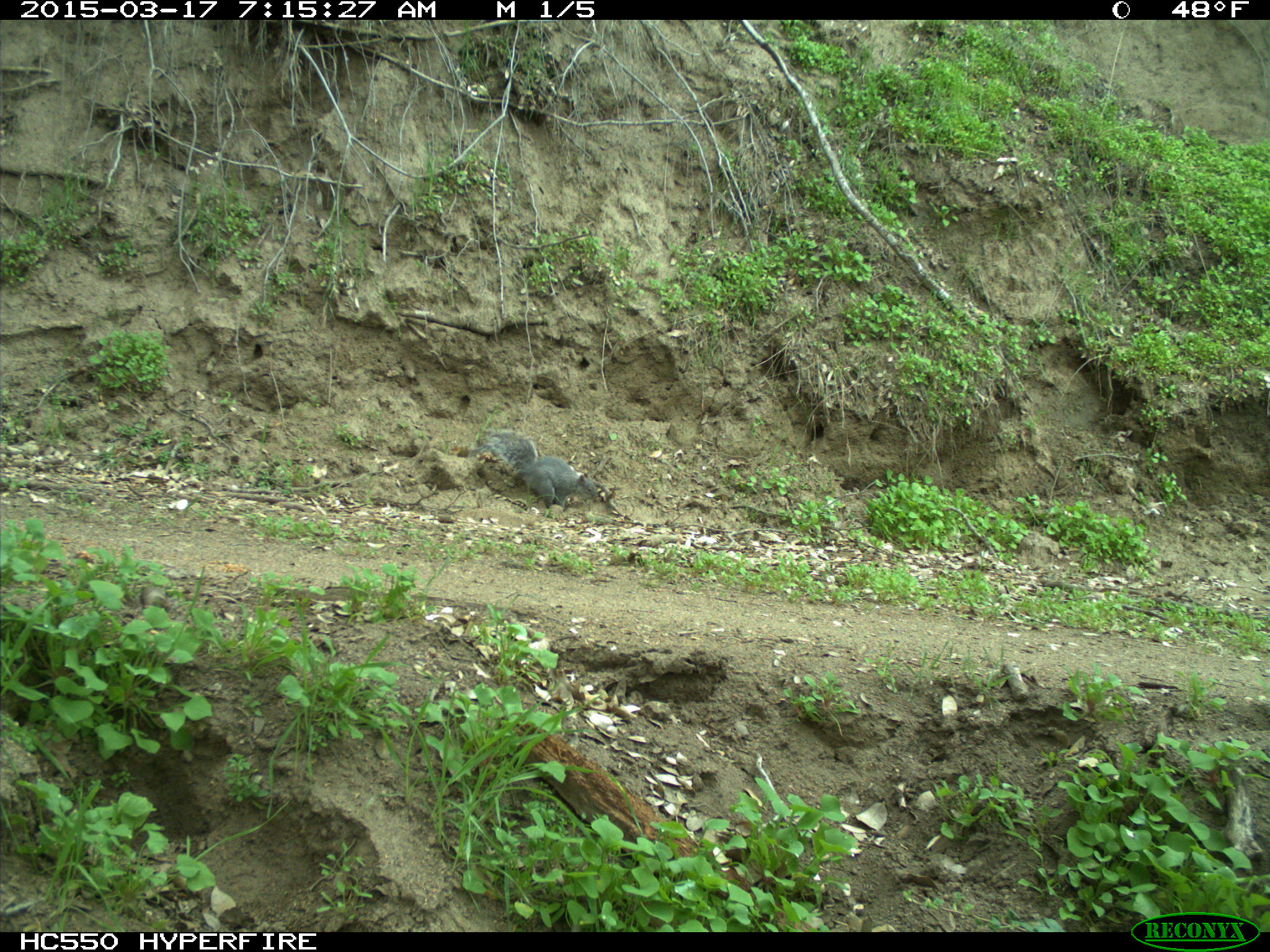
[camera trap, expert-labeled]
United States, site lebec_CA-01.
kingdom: Animalia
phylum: Chordata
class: Mammalia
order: Rodentia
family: Sciuridae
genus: Sciurus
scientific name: Sciurus carolinensis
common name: eastern gray squirrel